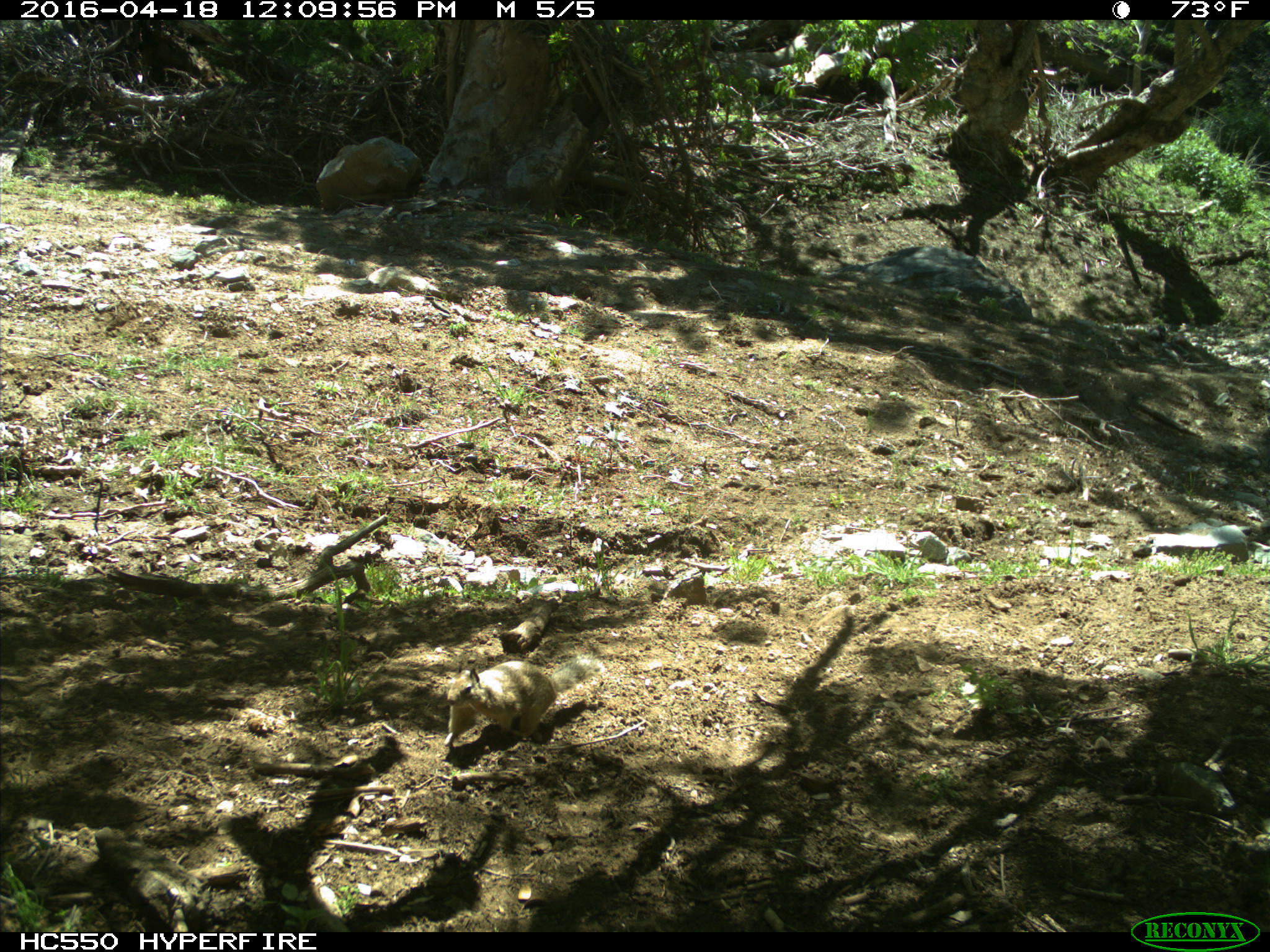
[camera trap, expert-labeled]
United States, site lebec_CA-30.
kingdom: Animalia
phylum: Chordata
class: Mammalia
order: Rodentia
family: Sciuridae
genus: Otospermophilus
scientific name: Otospermophilus beecheyi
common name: california ground squirrel